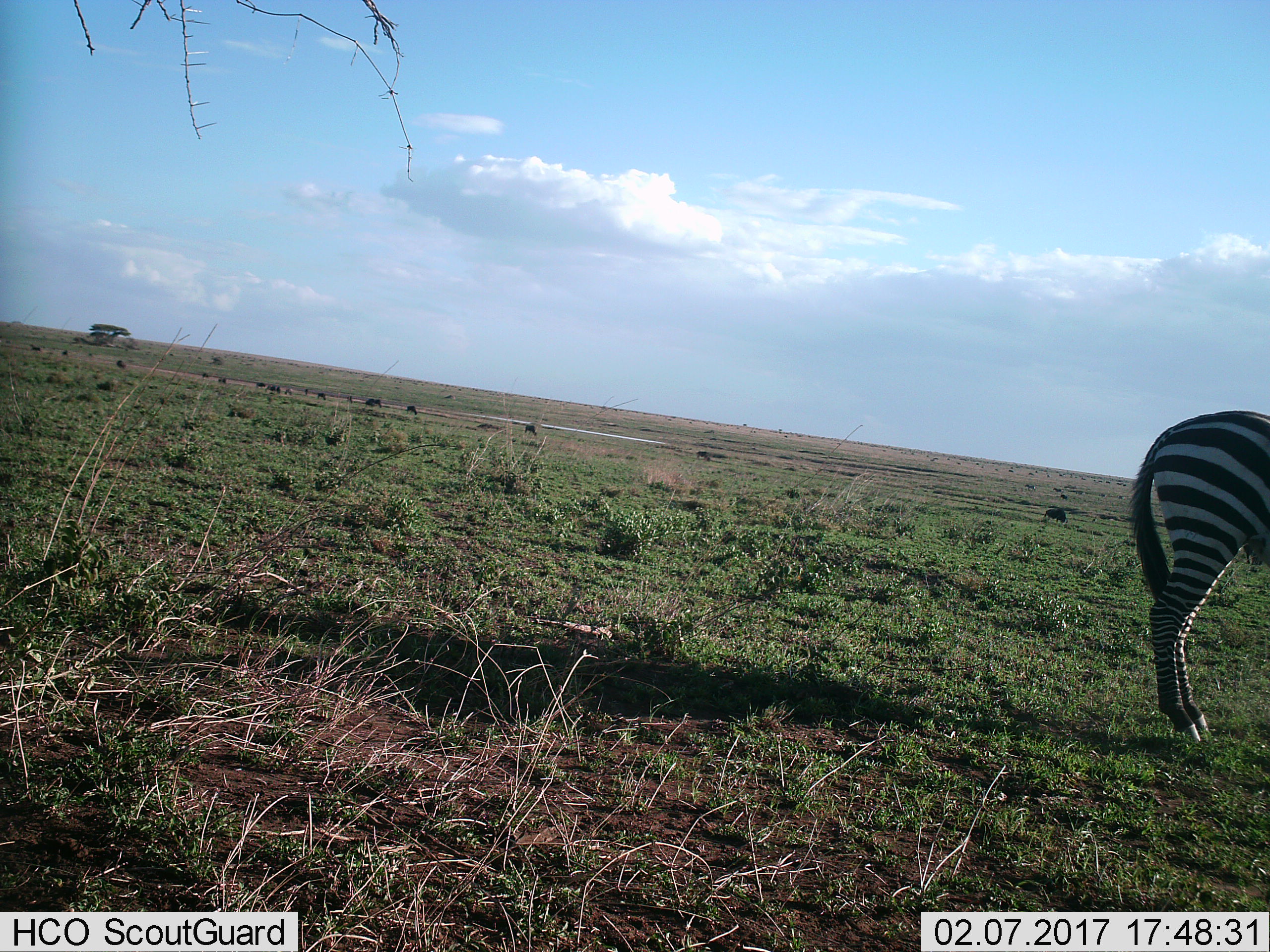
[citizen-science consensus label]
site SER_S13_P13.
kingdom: Animalia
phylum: Chordata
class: Mammalia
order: Perissodactyla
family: Equidae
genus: Equus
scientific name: Equus quagga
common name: plains zebra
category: zebraplains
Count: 1.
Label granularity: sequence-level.